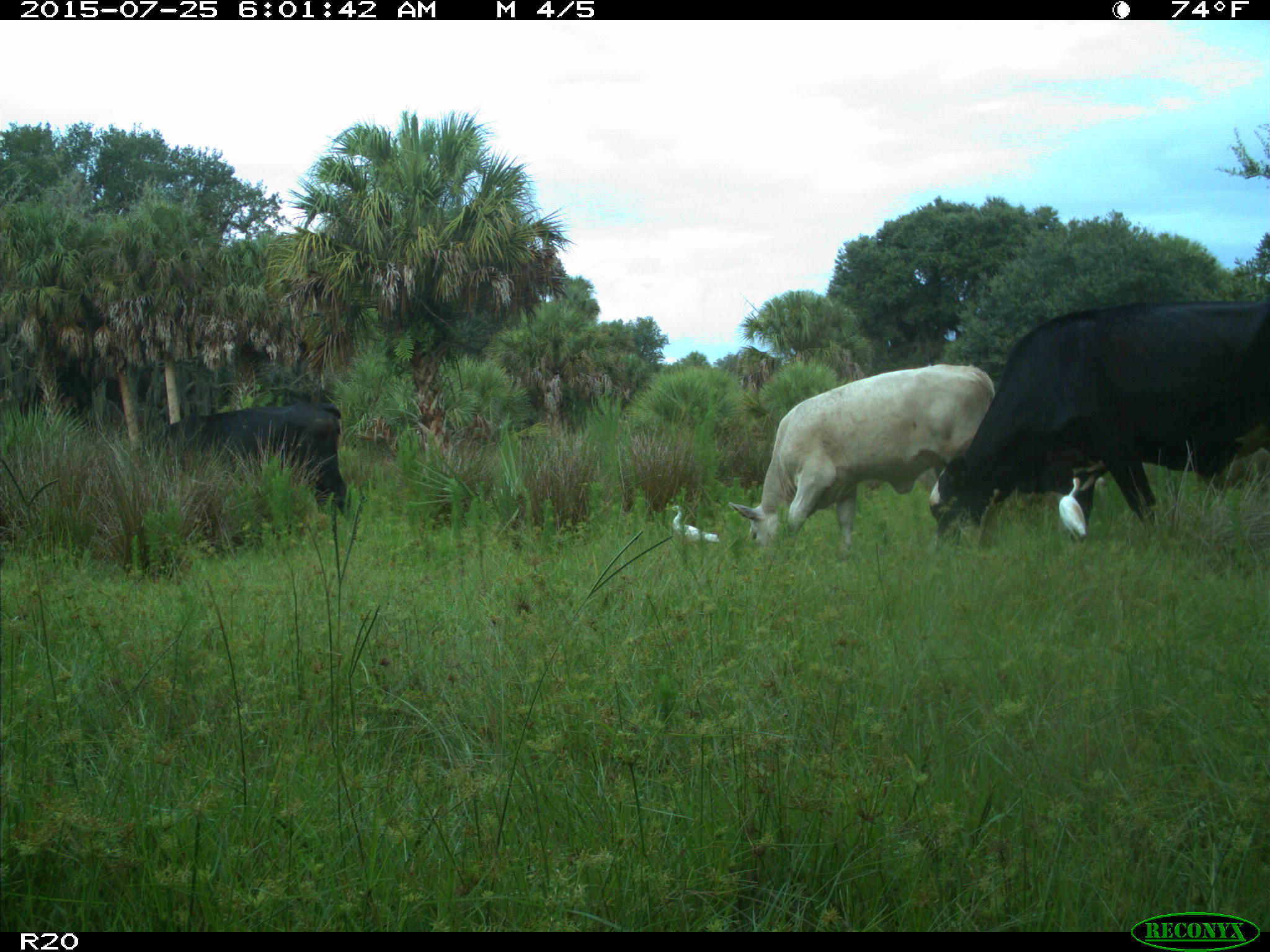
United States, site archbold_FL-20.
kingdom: Animalia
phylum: Chordata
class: Mammalia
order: Artiodactyla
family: Bovidae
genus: Bos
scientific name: Bos taurus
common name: domestic cow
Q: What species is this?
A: Bos taurus (domestic cow).